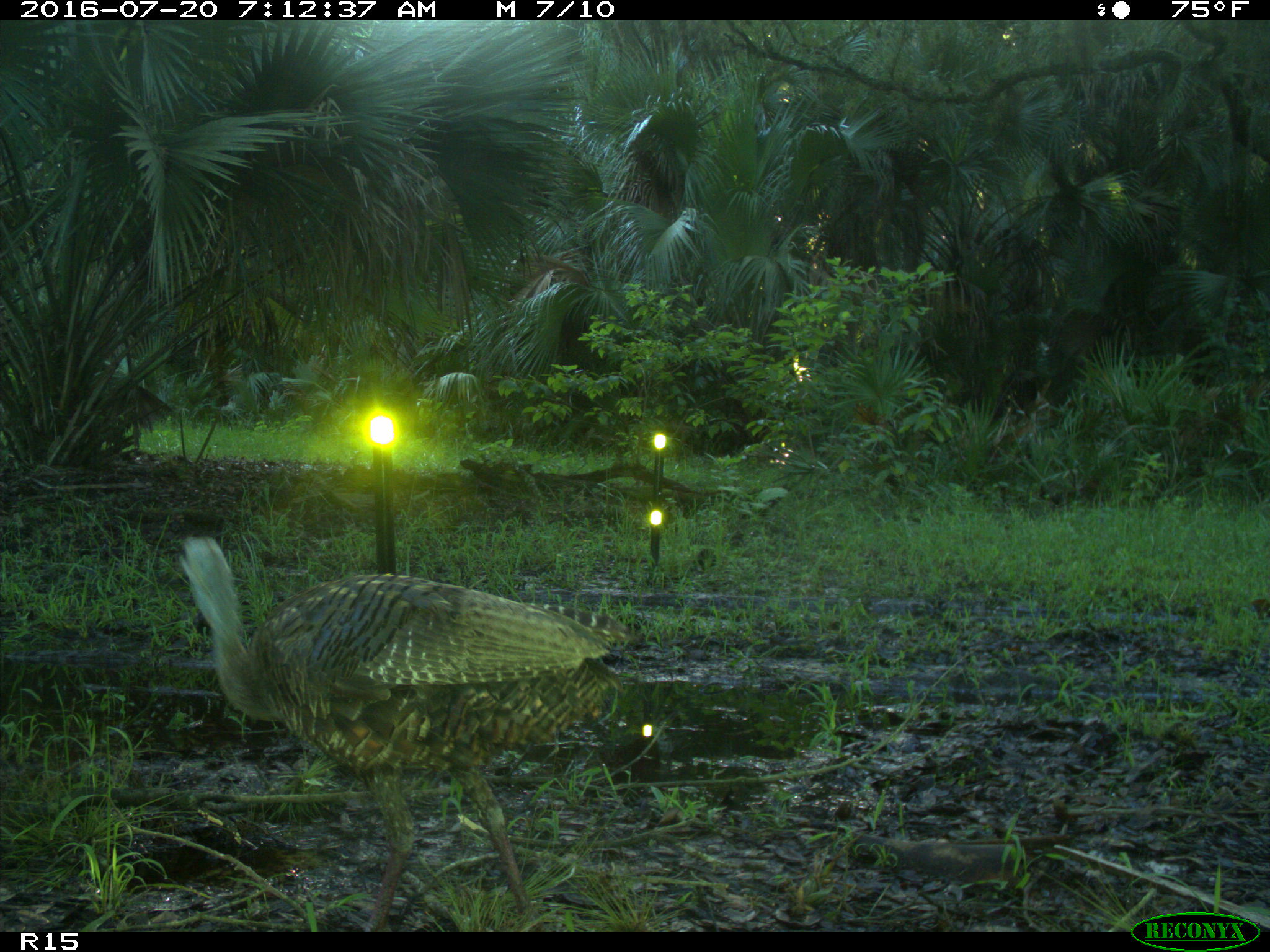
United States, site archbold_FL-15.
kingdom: Animalia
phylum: Chordata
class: Aves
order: Galliformes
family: Phasianidae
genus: Meleagris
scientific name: Meleagris gallopavo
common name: wild turkey